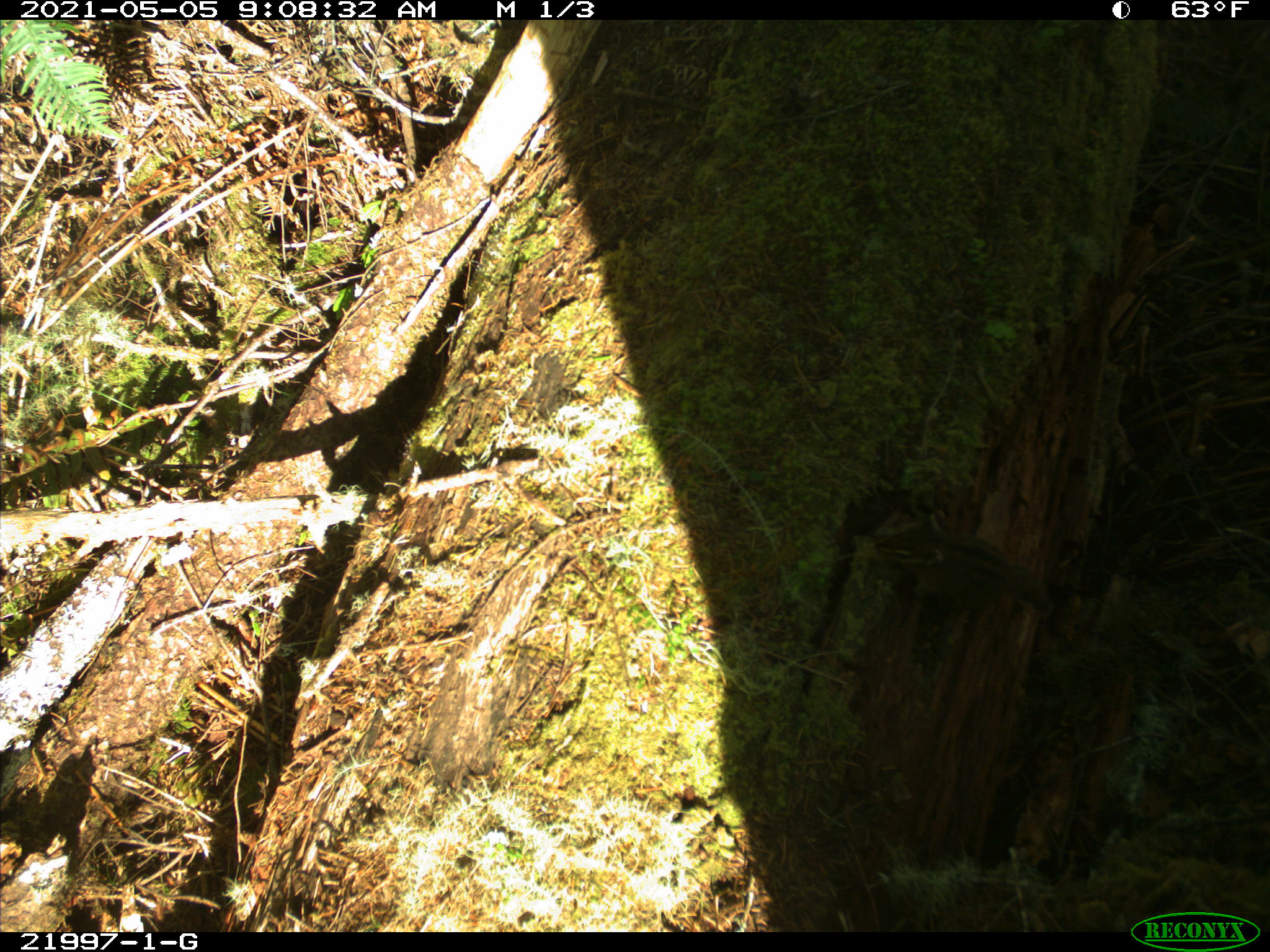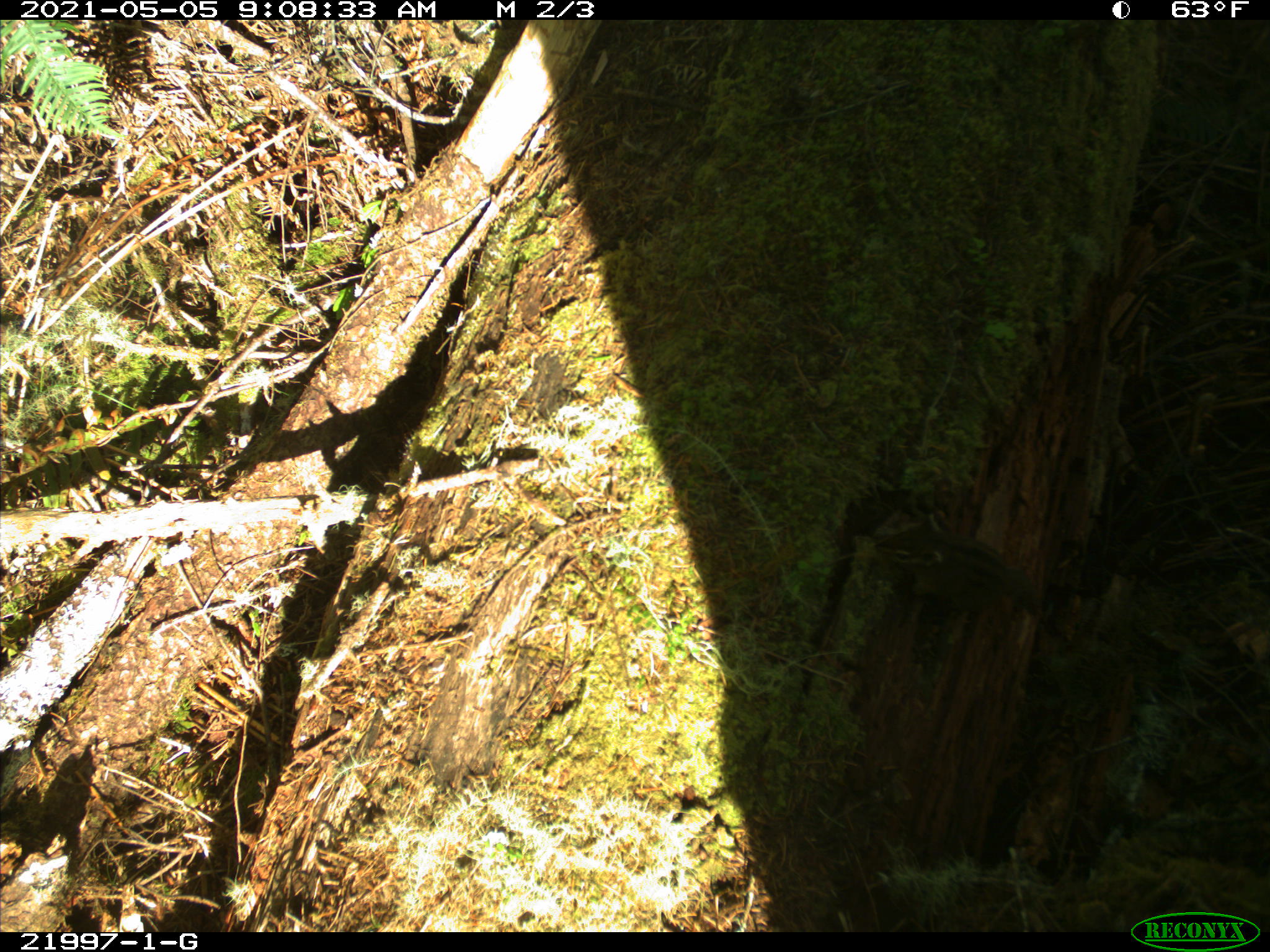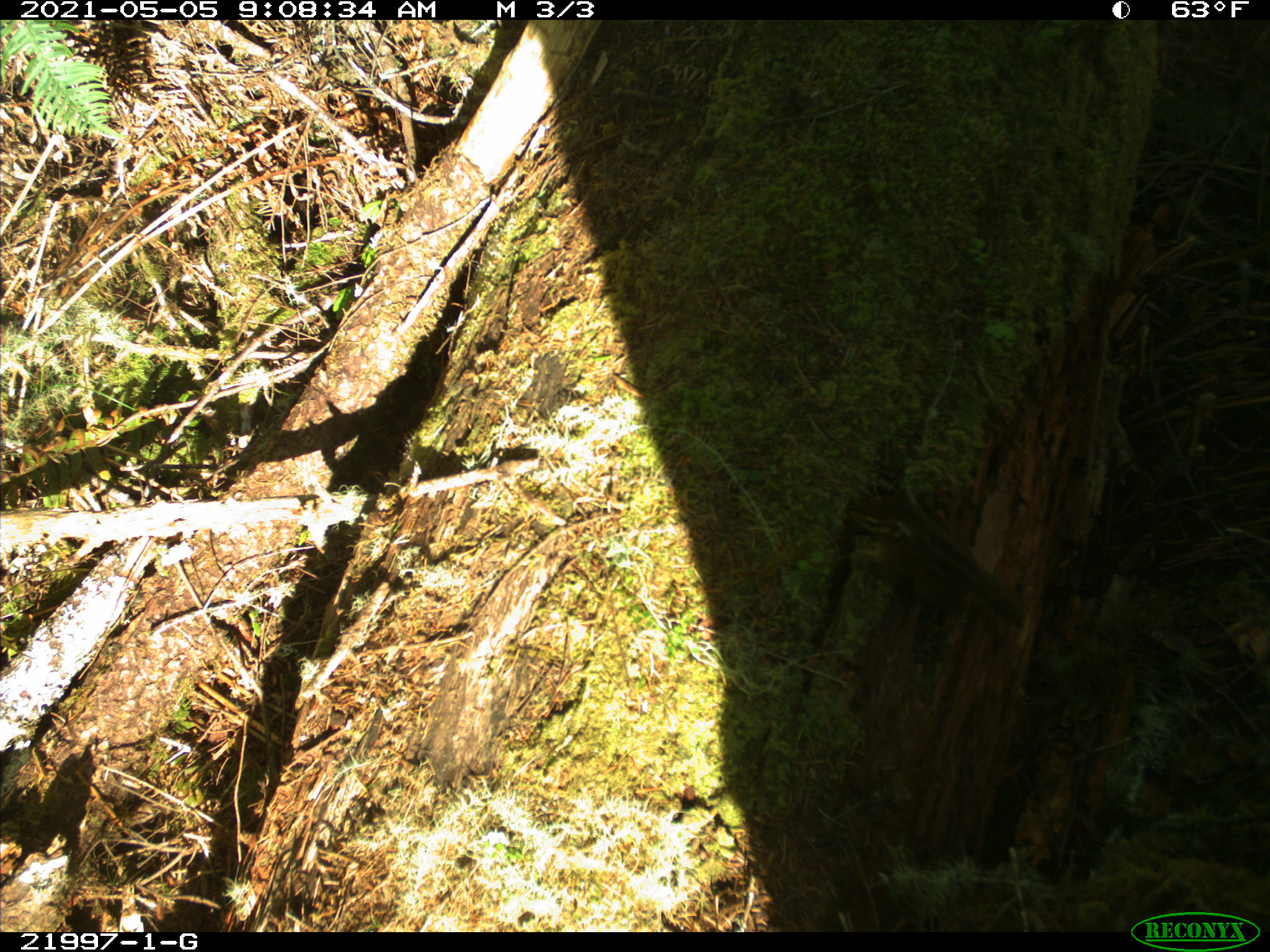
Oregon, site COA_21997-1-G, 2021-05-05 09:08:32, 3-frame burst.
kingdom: Animalia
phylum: Chordata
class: Mammalia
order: Rodentia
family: Sciuridae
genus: Neotamias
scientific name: Neotamias townsendii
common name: townsend's chipmunk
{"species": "townsend's chipmunk (Neotamias townsendii)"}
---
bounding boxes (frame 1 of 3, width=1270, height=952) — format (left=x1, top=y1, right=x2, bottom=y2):
townsend's chipmunk: (left=843, top=468, right=1087, bottom=666)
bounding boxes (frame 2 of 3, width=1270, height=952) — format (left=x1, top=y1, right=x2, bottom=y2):
townsend's chipmunk: (left=837, top=484, right=1092, bottom=671)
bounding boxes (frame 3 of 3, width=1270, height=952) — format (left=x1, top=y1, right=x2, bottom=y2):
townsend's chipmunk: (left=808, top=451, right=1074, bottom=666)